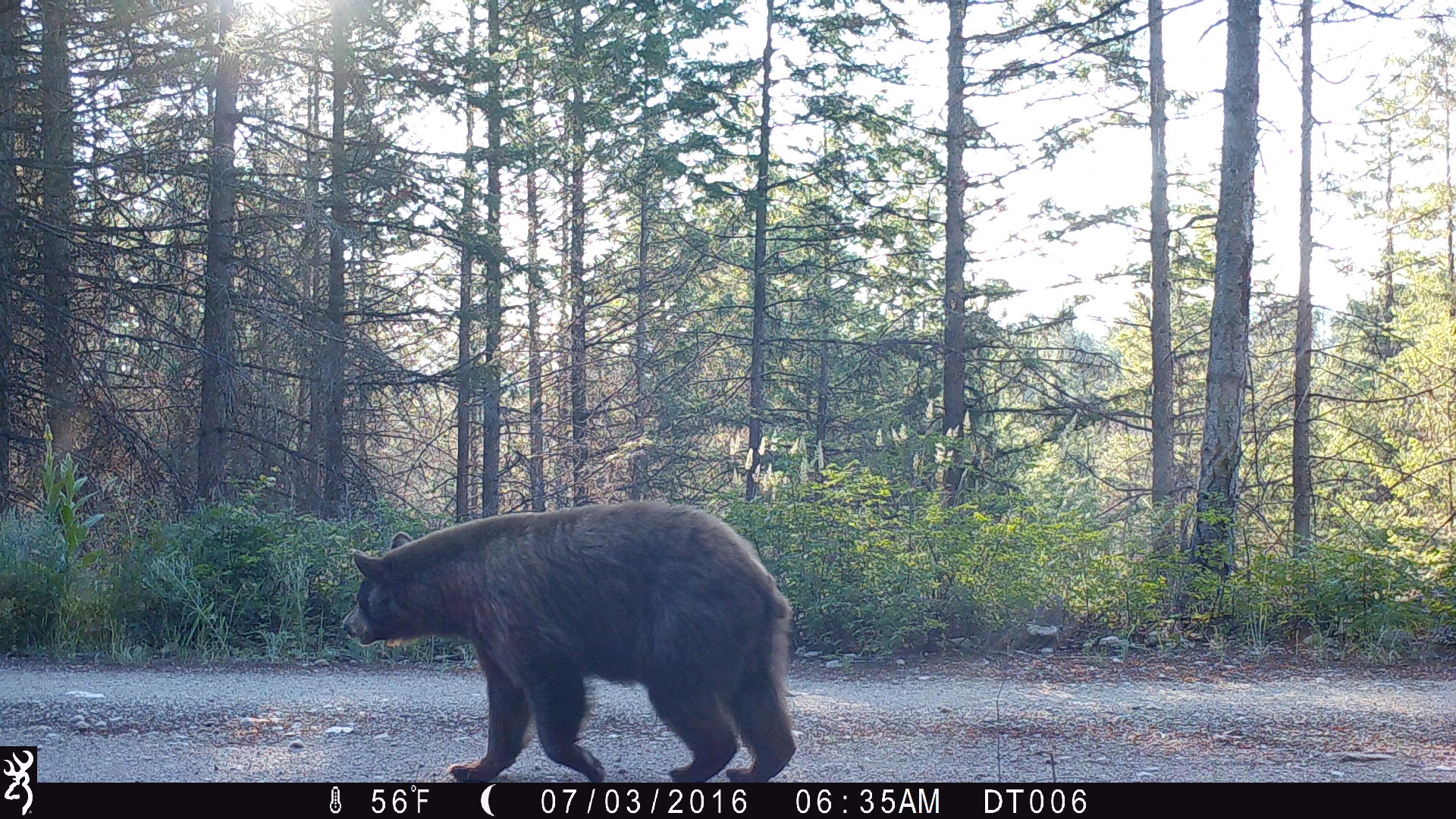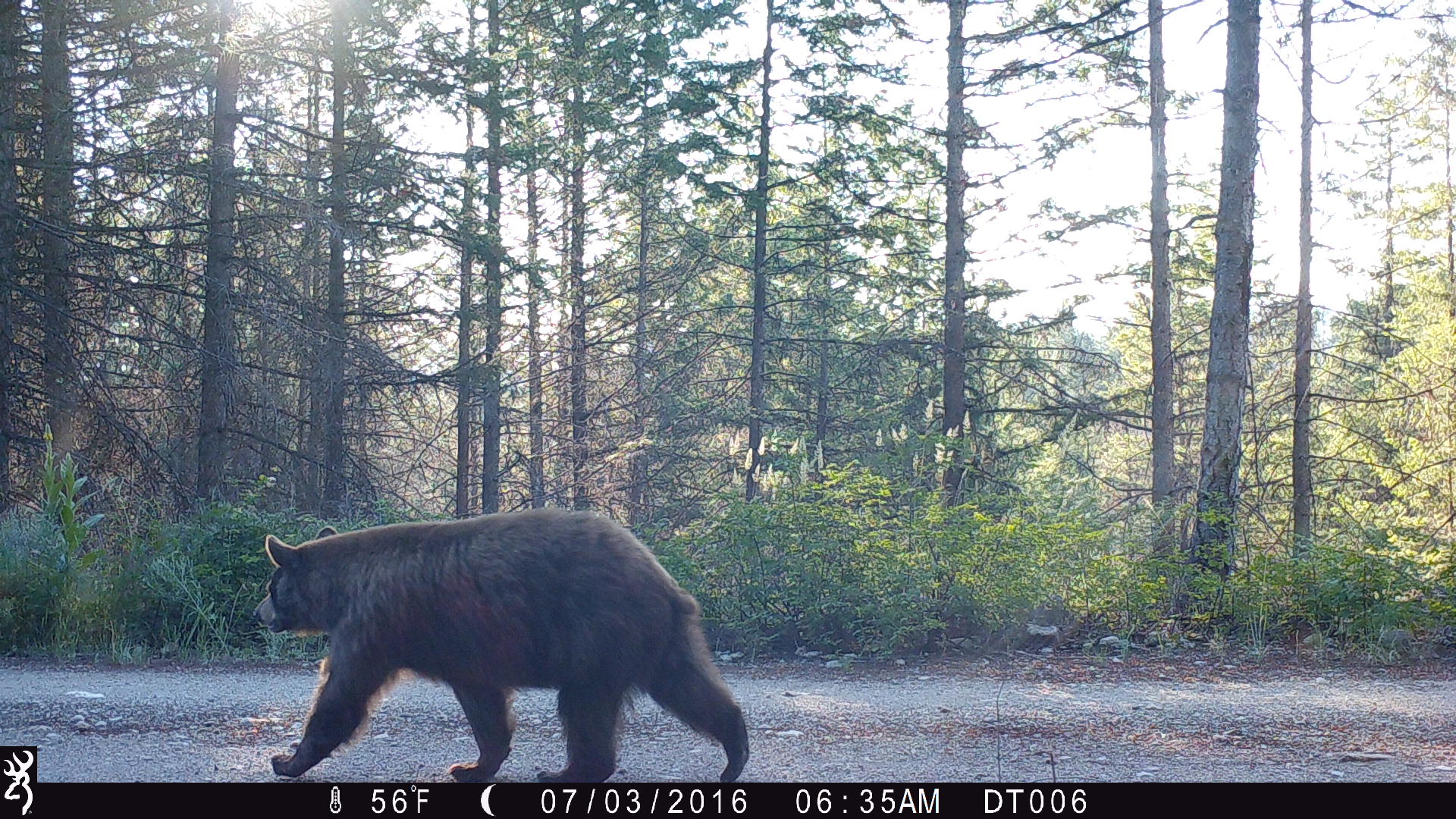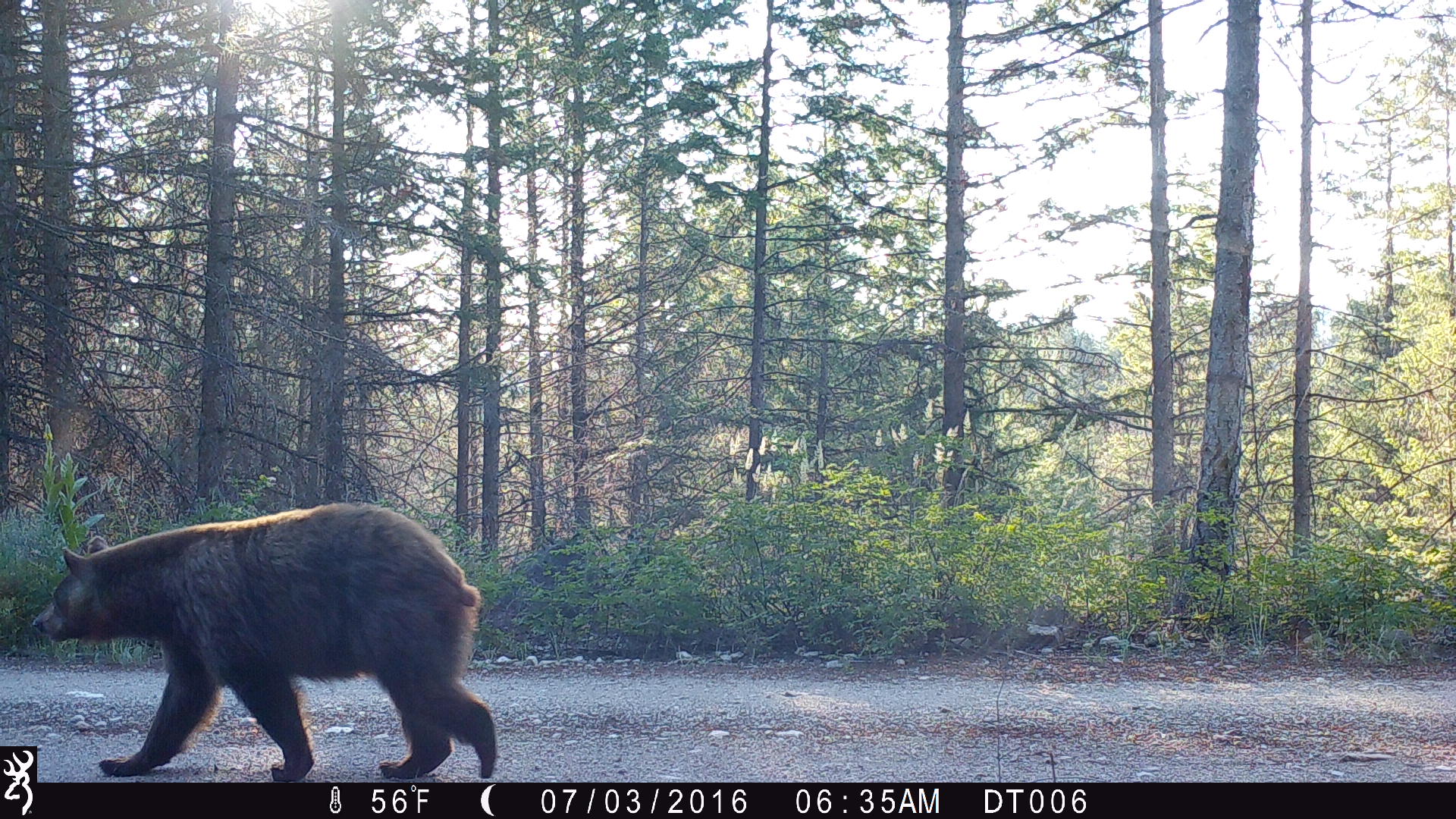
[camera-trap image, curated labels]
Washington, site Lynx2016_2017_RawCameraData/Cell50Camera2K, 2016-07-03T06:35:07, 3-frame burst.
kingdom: Animalia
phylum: Chordata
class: Mammalia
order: Carnivora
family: Ursidae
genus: Ursus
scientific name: Ursus americanus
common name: american black bear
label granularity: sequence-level